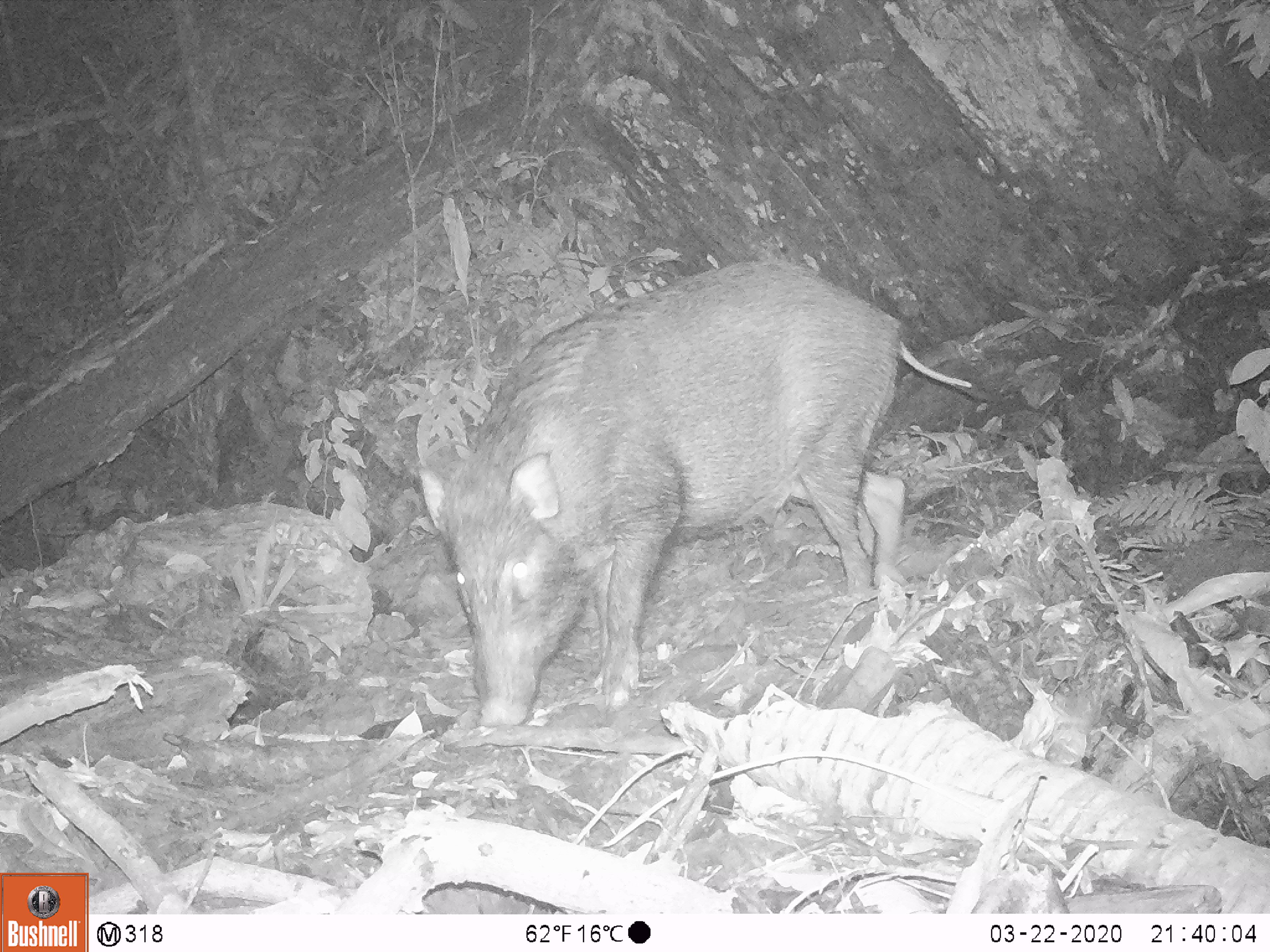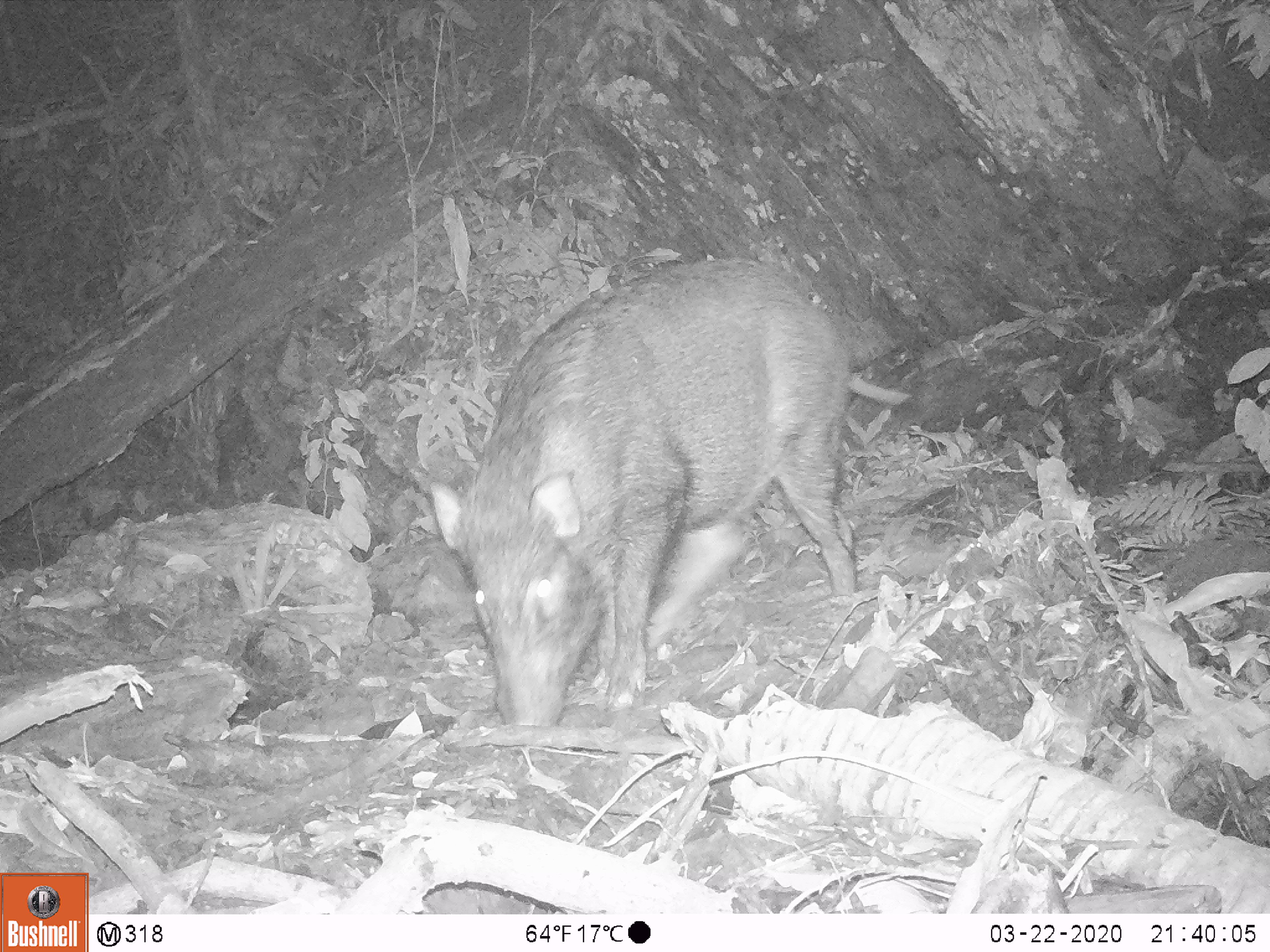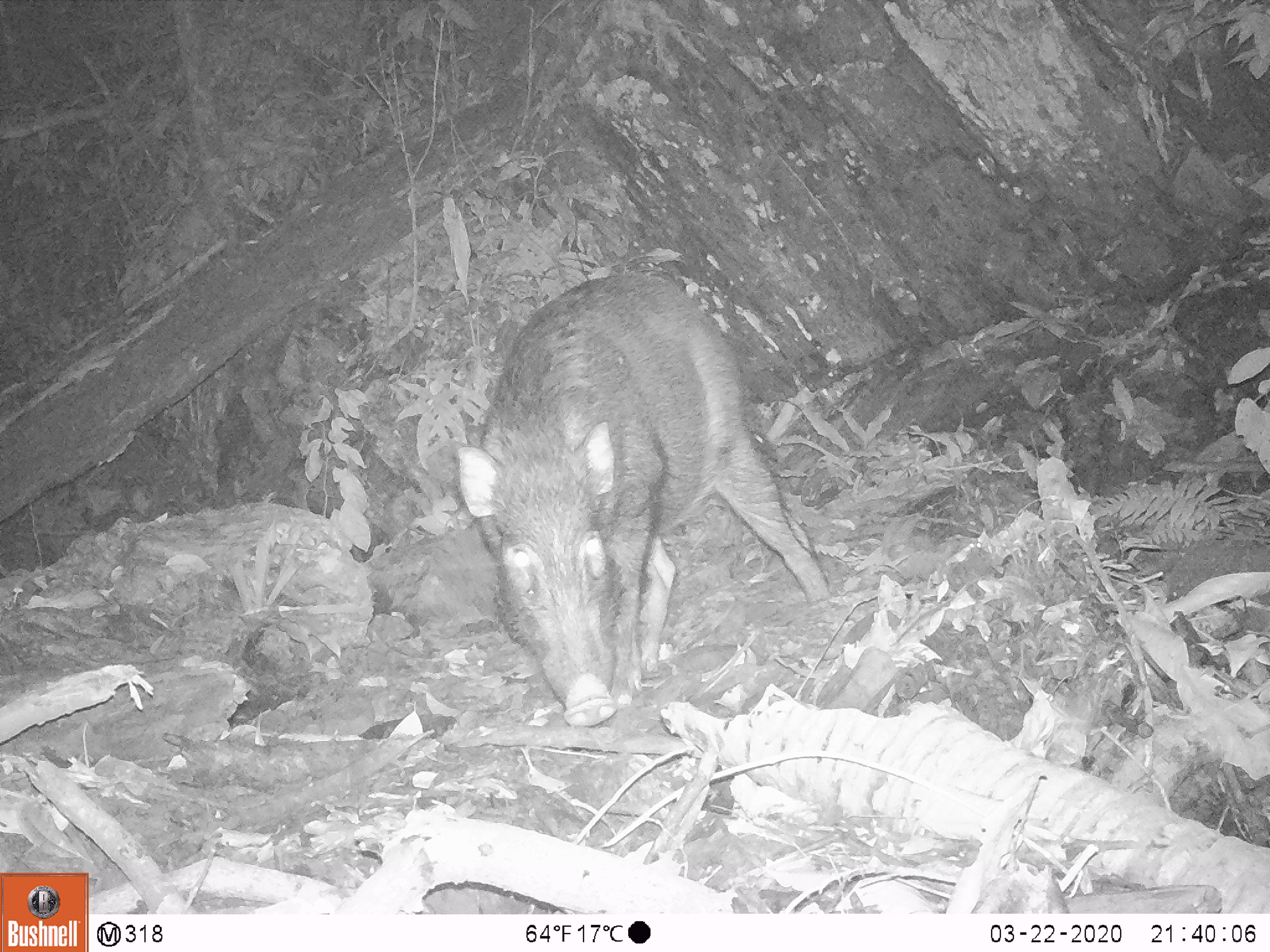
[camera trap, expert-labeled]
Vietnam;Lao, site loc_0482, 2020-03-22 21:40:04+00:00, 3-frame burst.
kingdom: Animalia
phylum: Chordata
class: Mammalia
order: Artiodactyla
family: Suidae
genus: Sus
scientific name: Sus scrofa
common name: eurasian wild pig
Eurasian wild pig (Sus scrofa). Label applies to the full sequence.